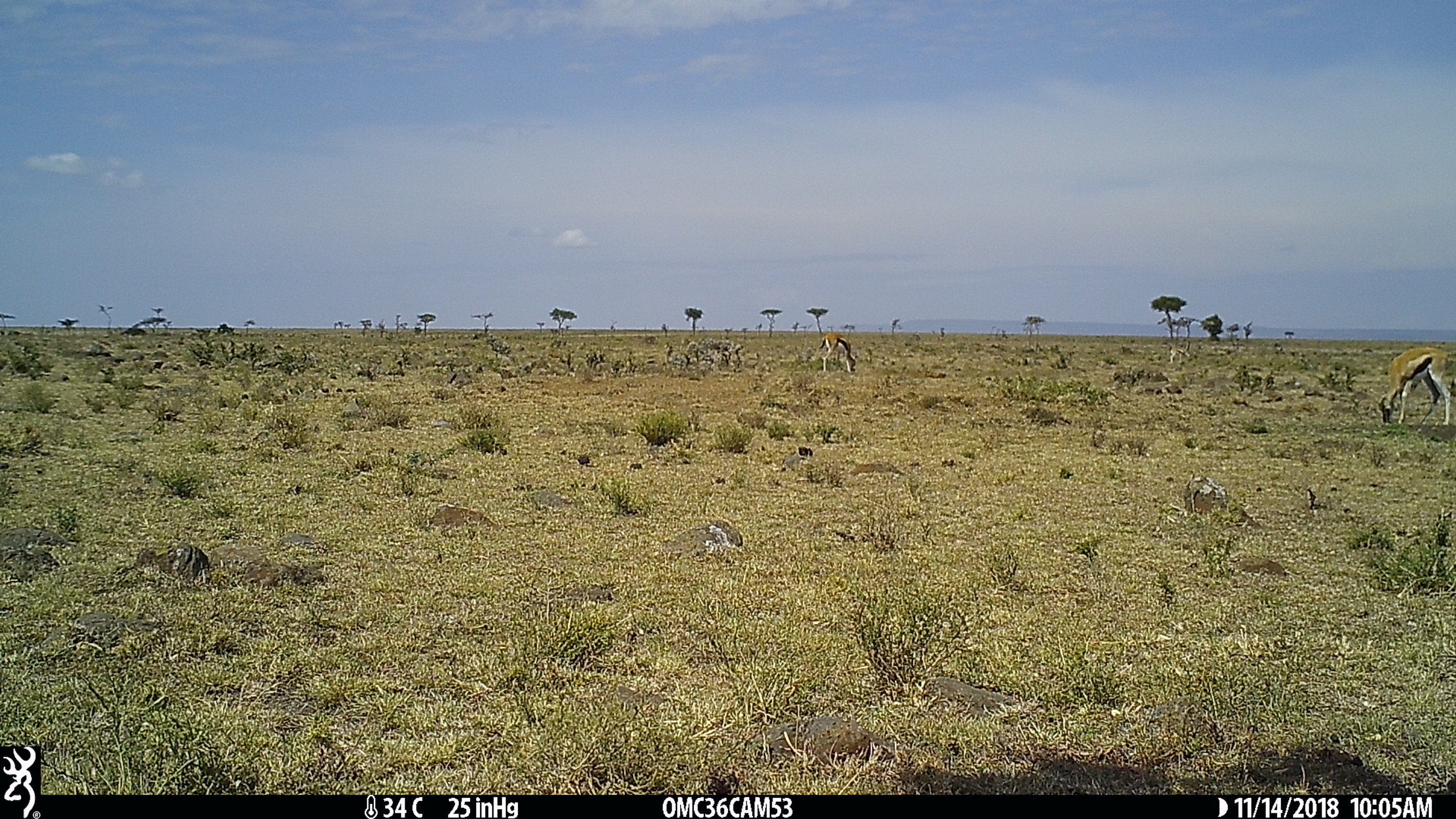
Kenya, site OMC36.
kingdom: Animalia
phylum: Chordata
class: Mammalia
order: Artiodactyla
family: Bovidae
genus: Eudorcas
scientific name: Eudorcas thomsonii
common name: thomon's gazelle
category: gazelle thomsons